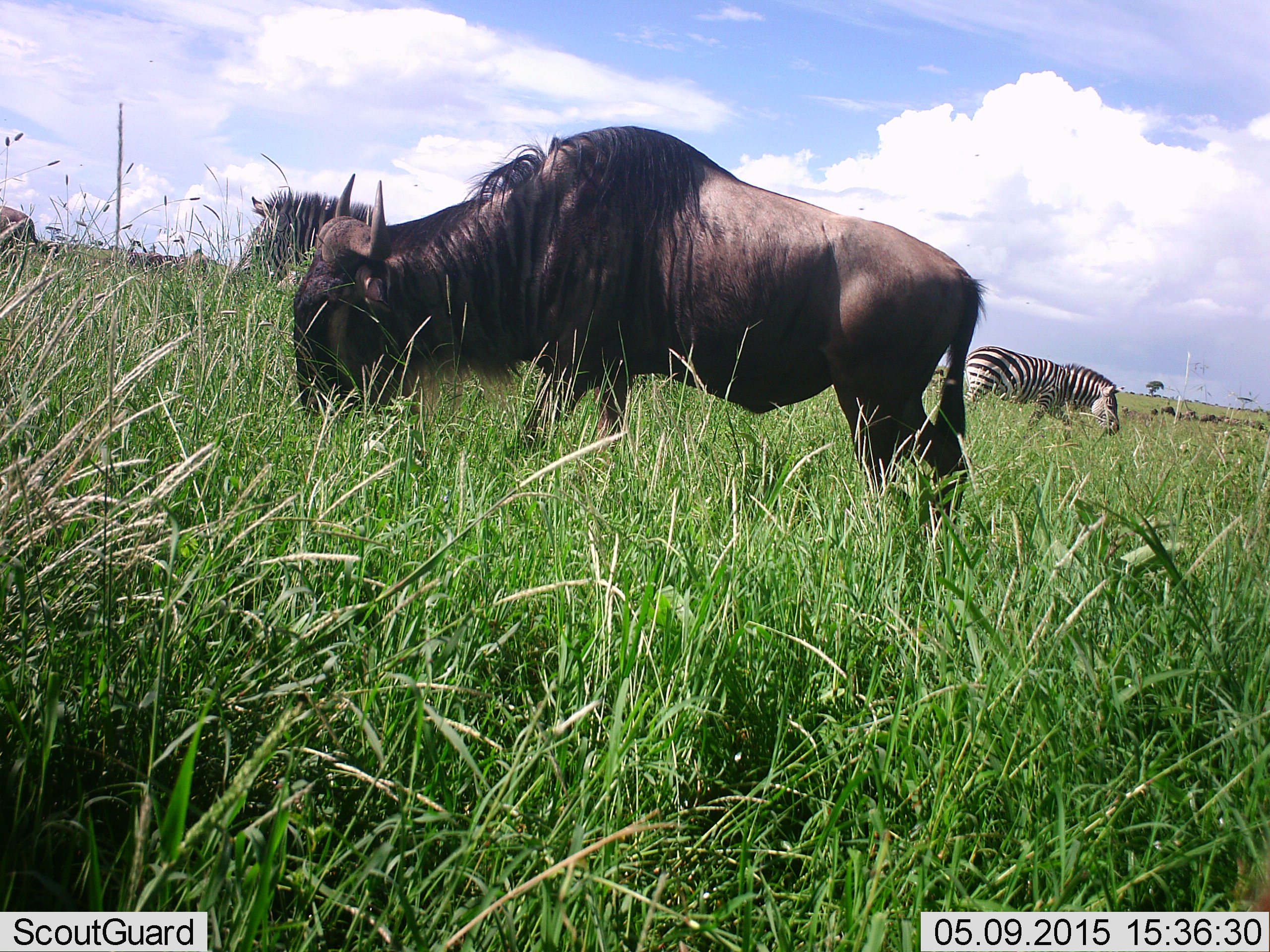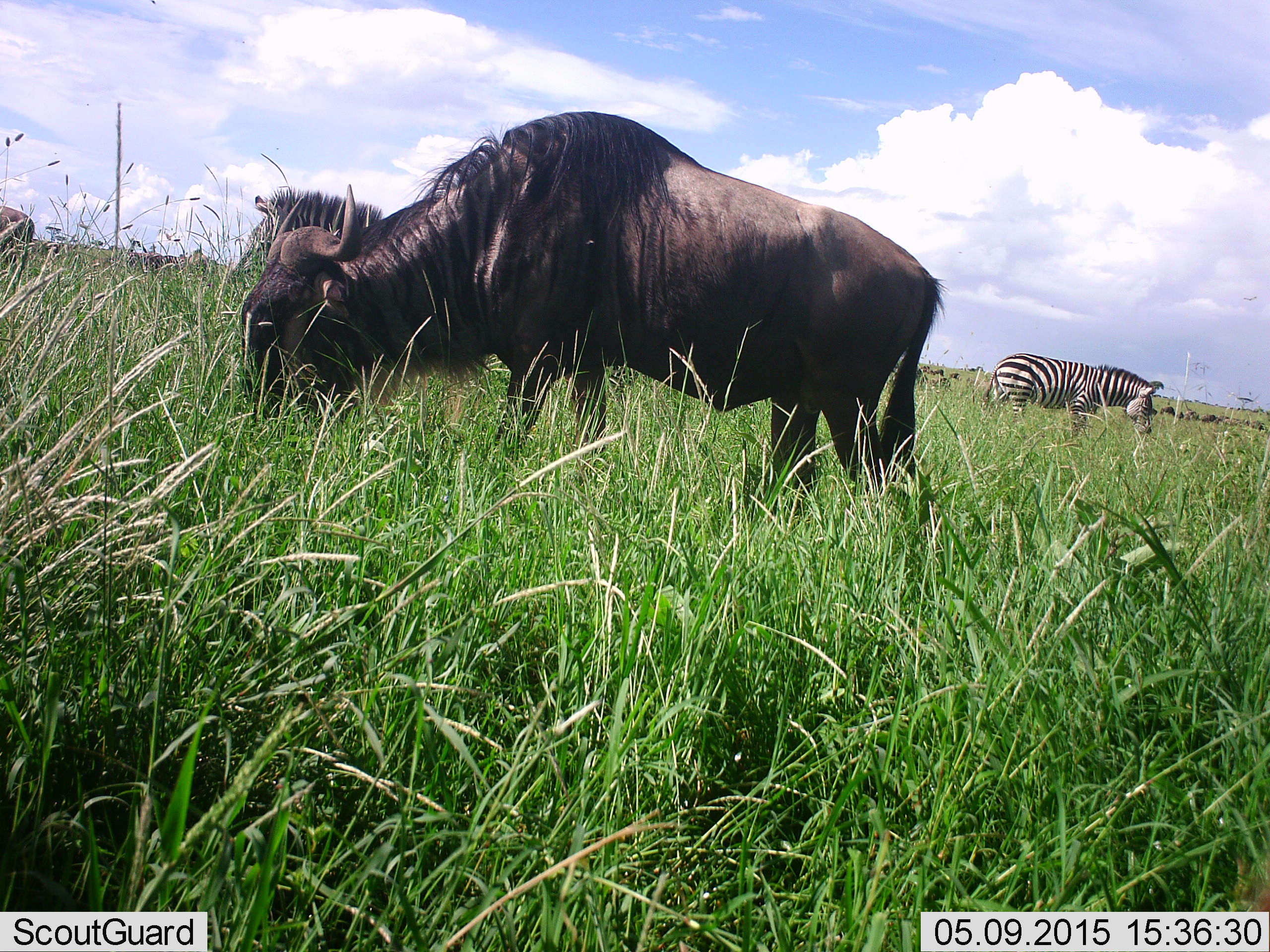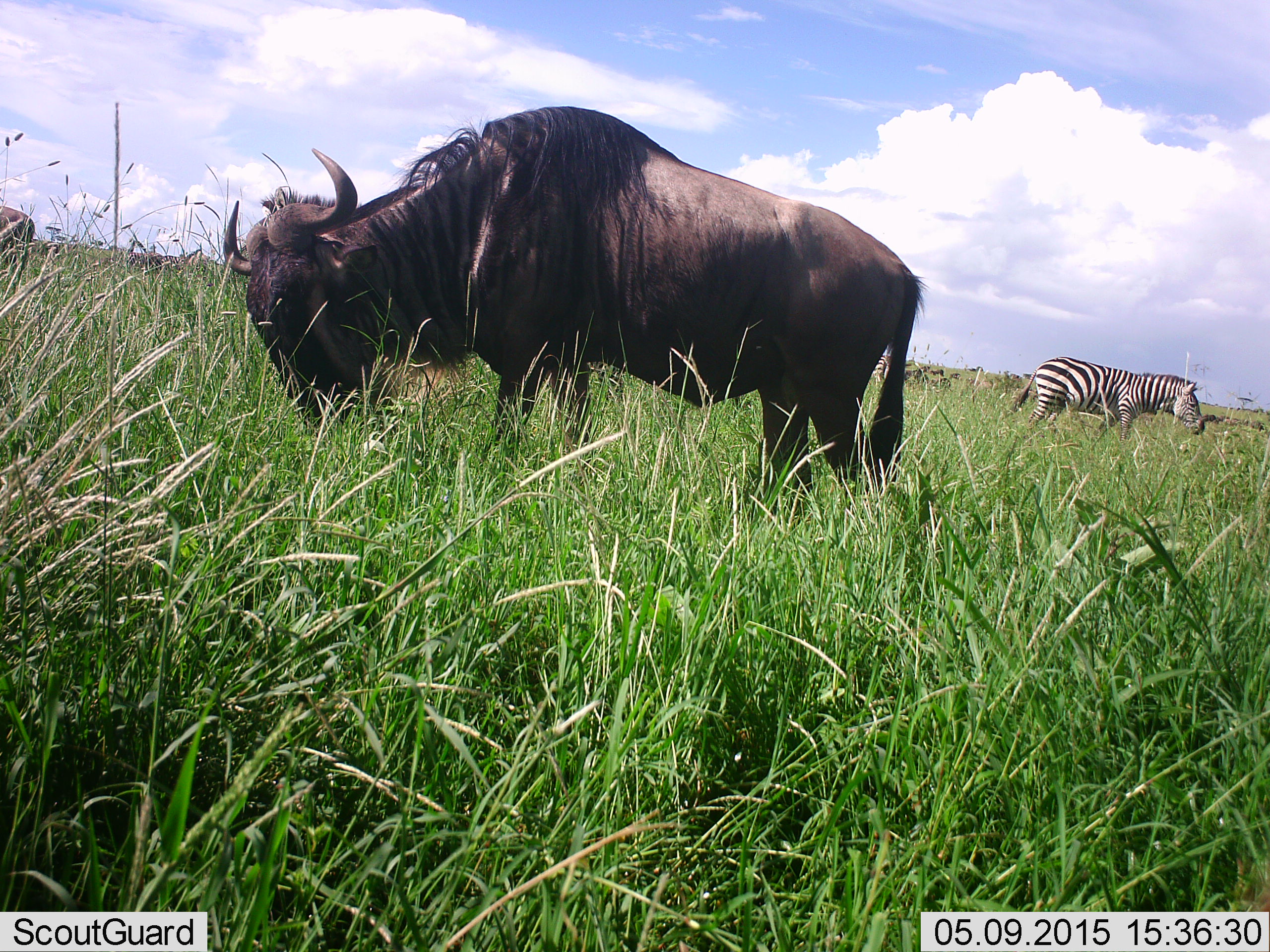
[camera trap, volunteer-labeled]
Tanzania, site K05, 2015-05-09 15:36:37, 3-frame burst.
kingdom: Animalia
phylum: Chordata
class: Mammalia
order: Artiodactyla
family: Bovidae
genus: Connochaetes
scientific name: Connochaetes taurinus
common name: blue wildebeest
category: wildebeest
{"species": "wildebeest (blue wildebeest) (Connochaetes taurinus)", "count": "3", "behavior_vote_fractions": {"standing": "30%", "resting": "20%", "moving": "30%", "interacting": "0%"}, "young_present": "0%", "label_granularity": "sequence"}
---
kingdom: Animalia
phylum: Chordata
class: Mammalia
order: Perissodactyla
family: Equidae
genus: Equus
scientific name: Equus quagga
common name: plains zebra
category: zebra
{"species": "zebra (plains zebra) (Equus quagga)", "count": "2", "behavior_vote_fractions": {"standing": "30%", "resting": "0%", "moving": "50%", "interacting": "0%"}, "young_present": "0%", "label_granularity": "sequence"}